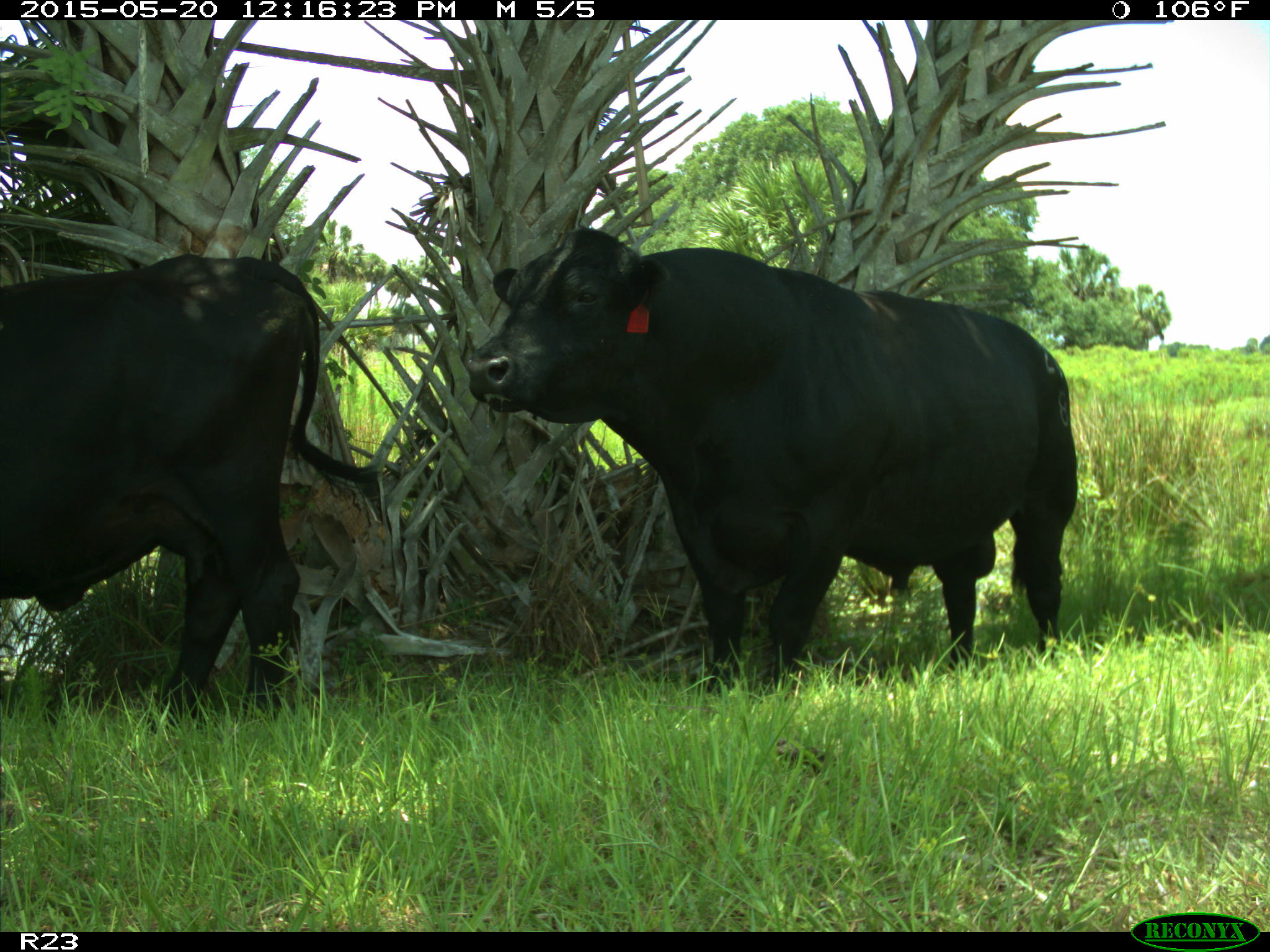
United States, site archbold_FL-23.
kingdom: Animalia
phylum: Chordata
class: Mammalia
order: Artiodactyla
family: Suidae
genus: Sus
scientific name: Sus scrofa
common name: wild boar